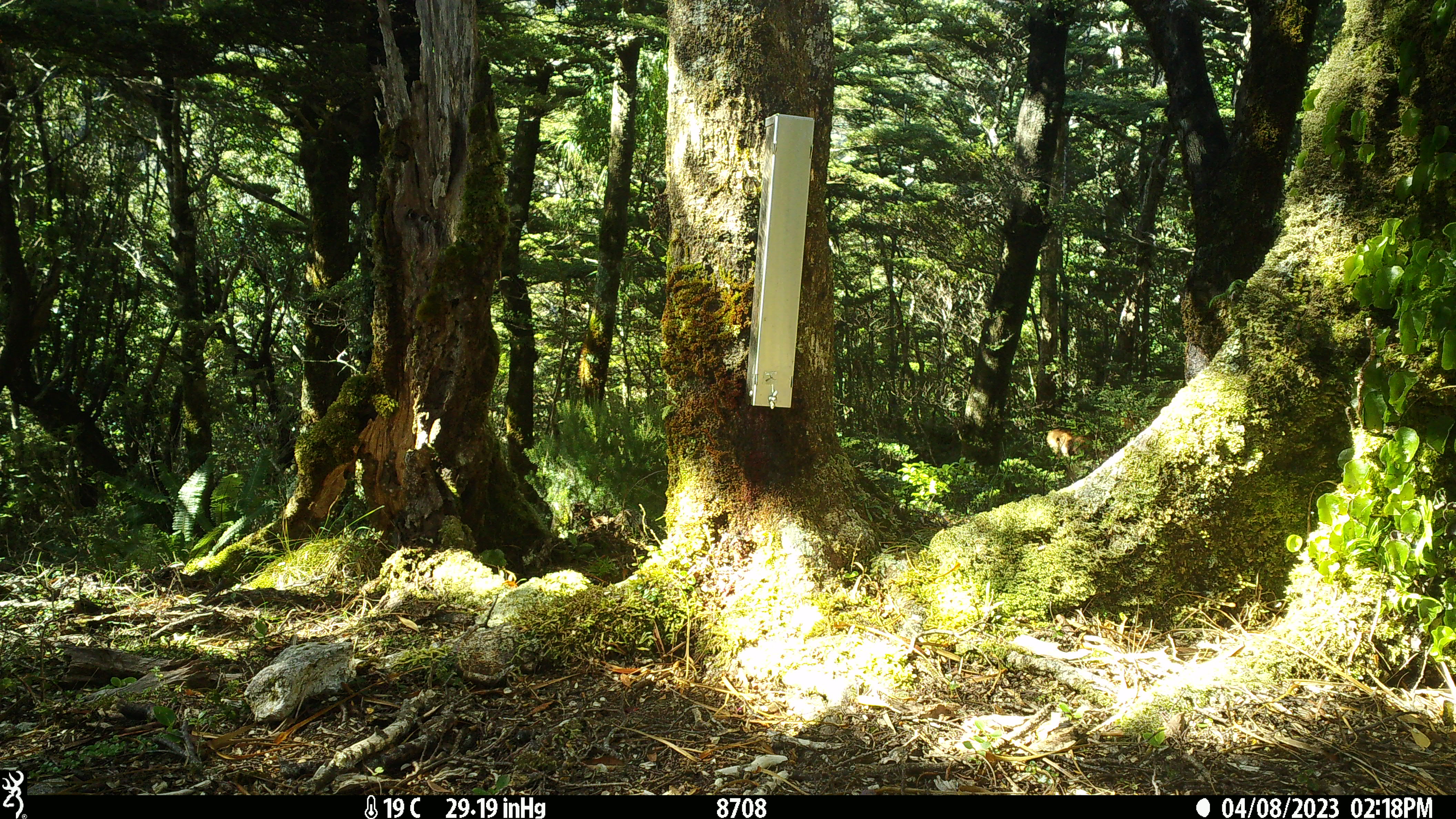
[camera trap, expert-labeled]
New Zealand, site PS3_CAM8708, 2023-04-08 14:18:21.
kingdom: Animalia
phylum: Chordata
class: Mammalia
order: Artiodactyla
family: Cervidae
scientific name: Cervidae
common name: deer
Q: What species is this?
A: Deer (Cervidae).